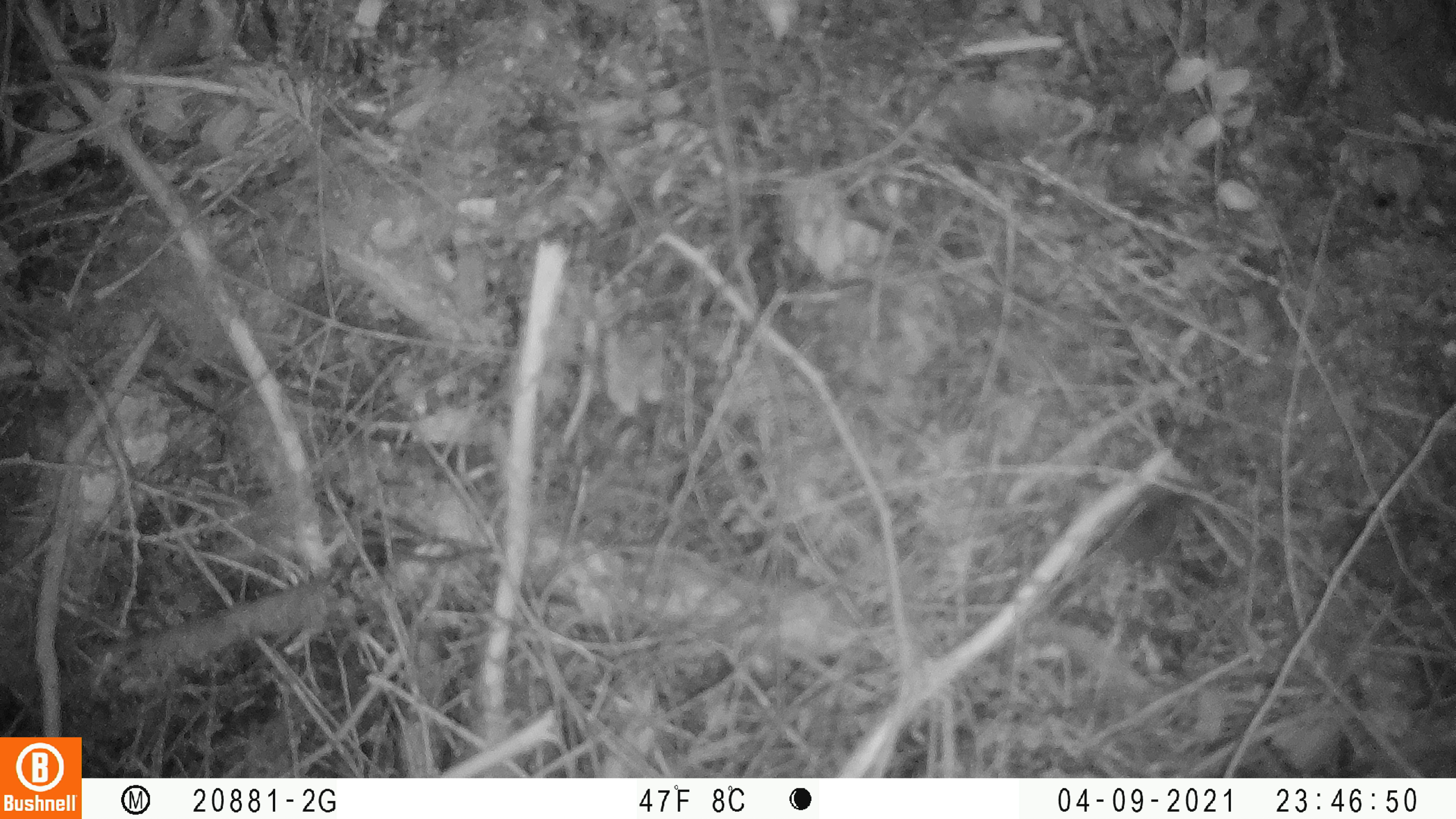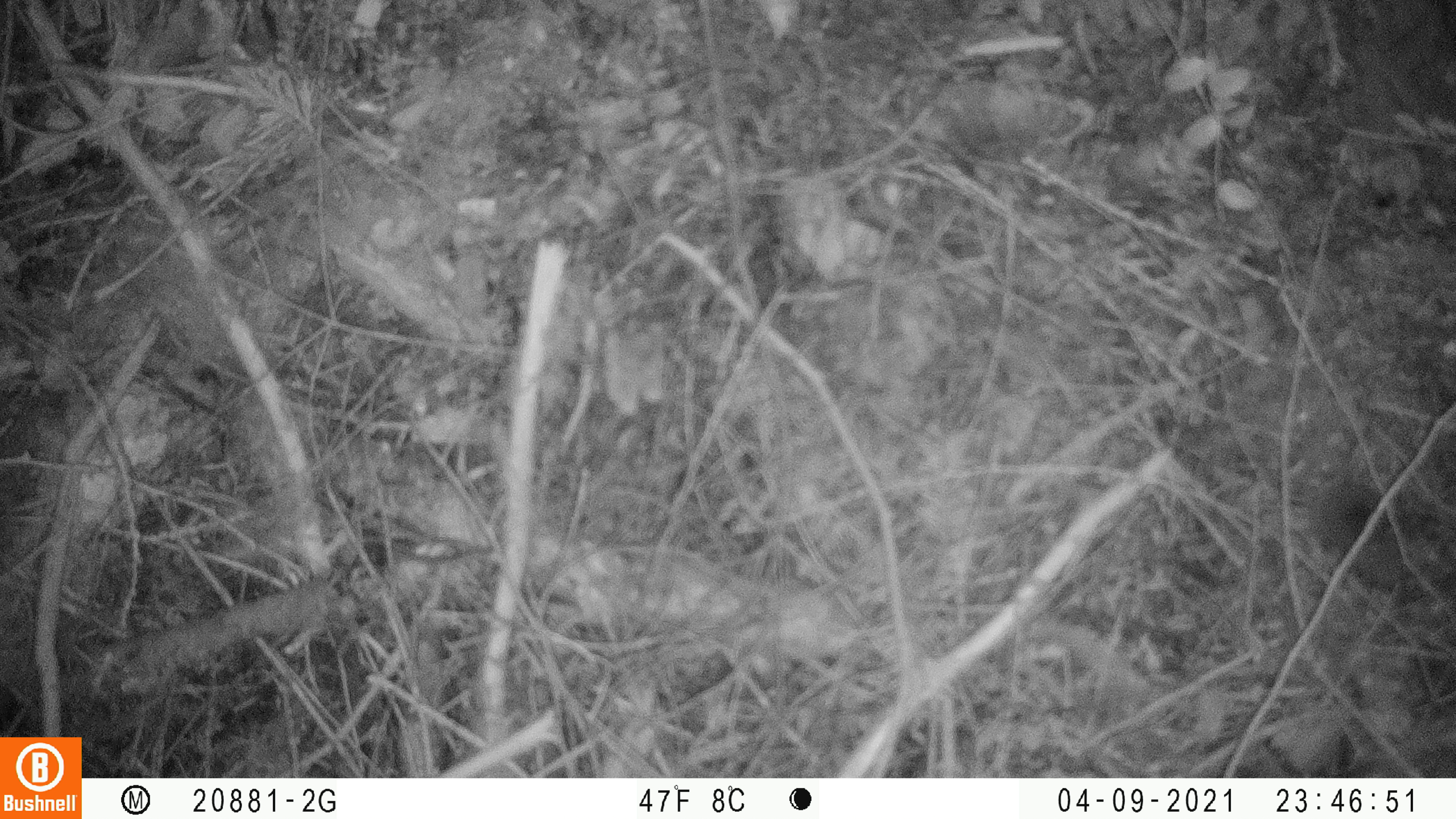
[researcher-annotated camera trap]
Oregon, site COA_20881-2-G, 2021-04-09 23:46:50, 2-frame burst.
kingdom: Animalia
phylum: Chordata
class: Mammalia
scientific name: Mammalia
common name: small mammal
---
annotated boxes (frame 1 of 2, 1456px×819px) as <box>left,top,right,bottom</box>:
small mammal: <box>1053,433,1268,635</box>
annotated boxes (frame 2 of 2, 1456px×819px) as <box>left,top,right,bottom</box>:
small mammal: <box>1250,414,1447,635</box>